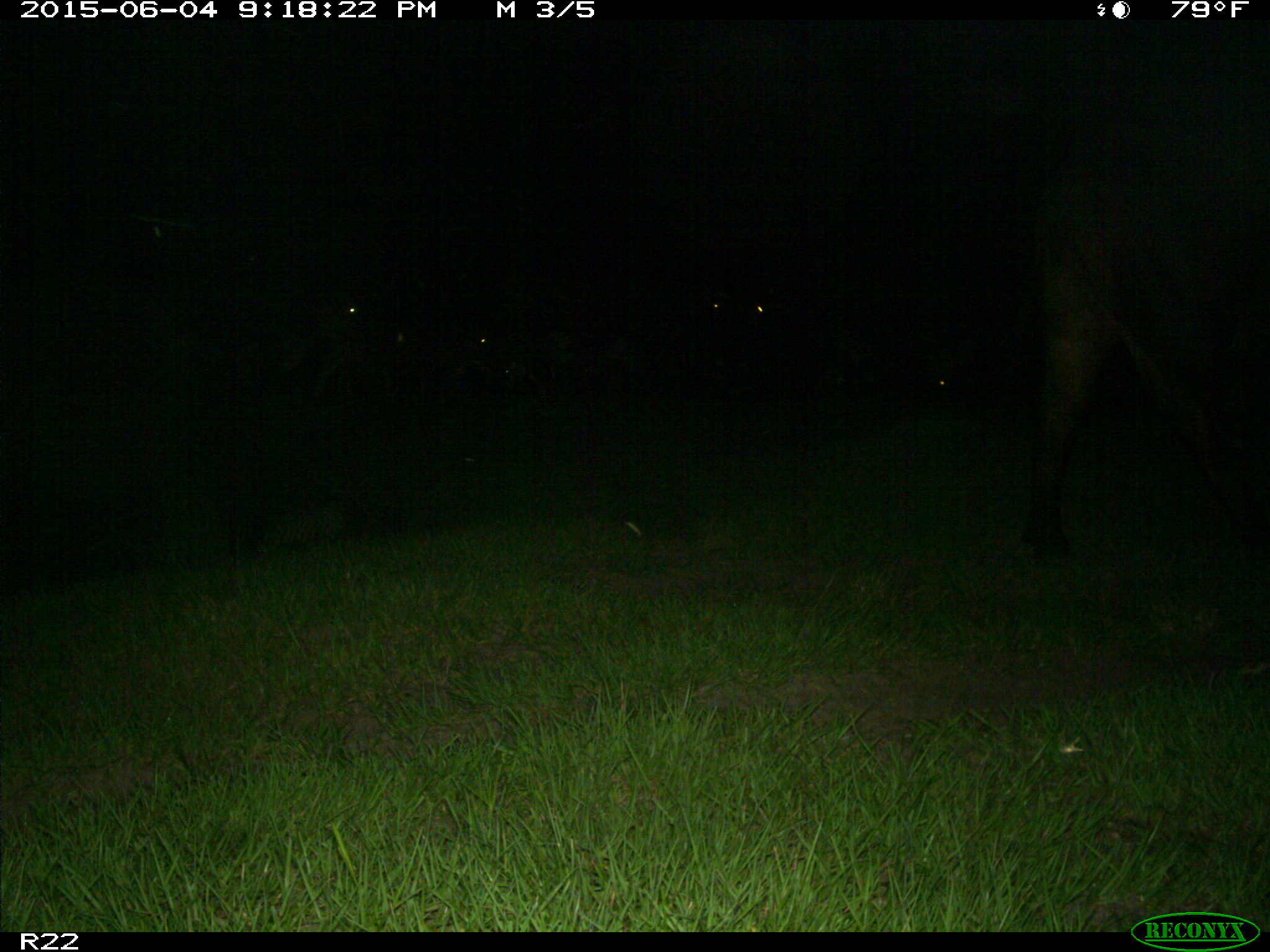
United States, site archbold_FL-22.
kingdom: Animalia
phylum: Chordata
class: Mammalia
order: Artiodactyla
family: Bovidae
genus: Bos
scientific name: Bos taurus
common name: domestic cow